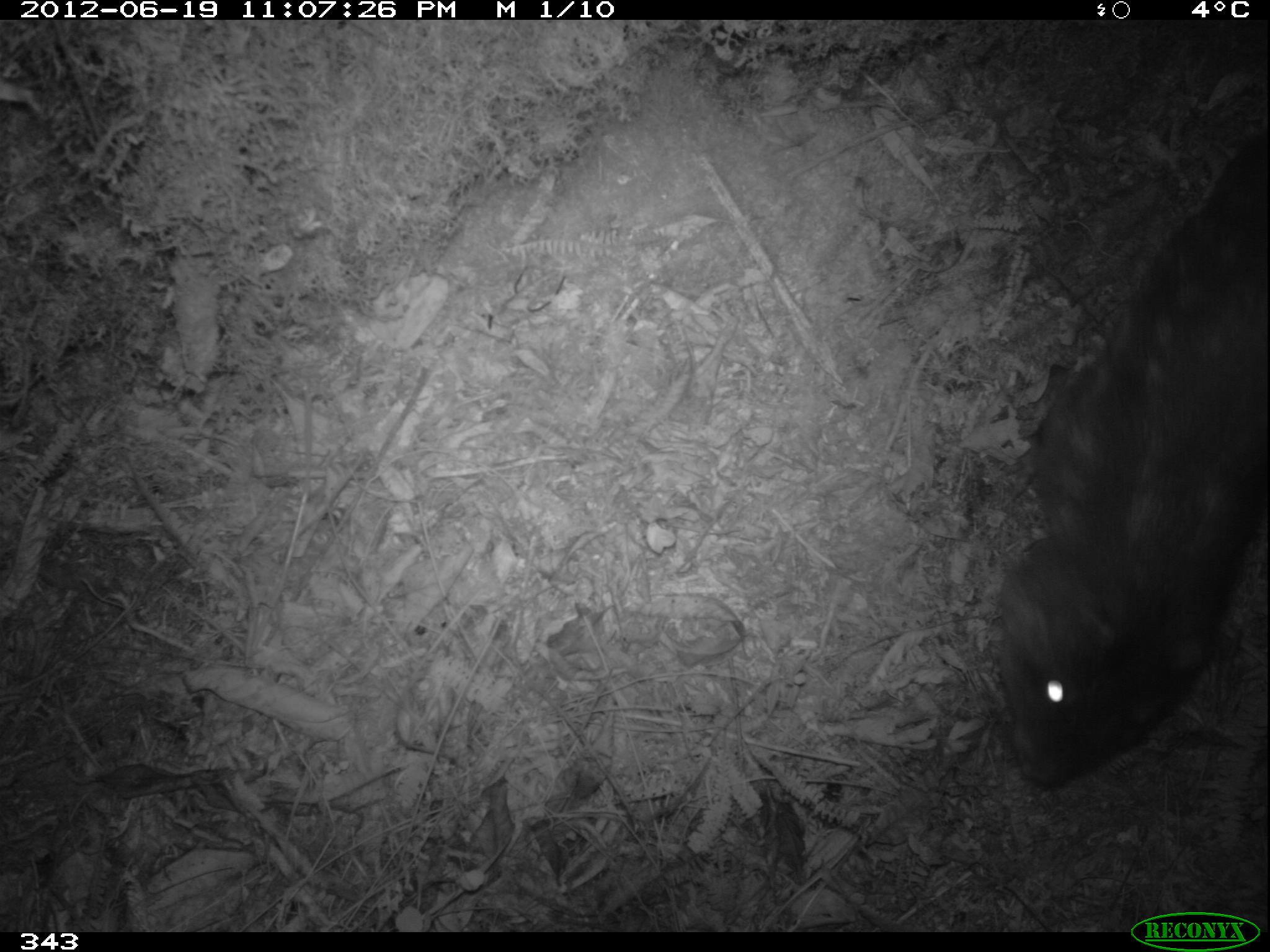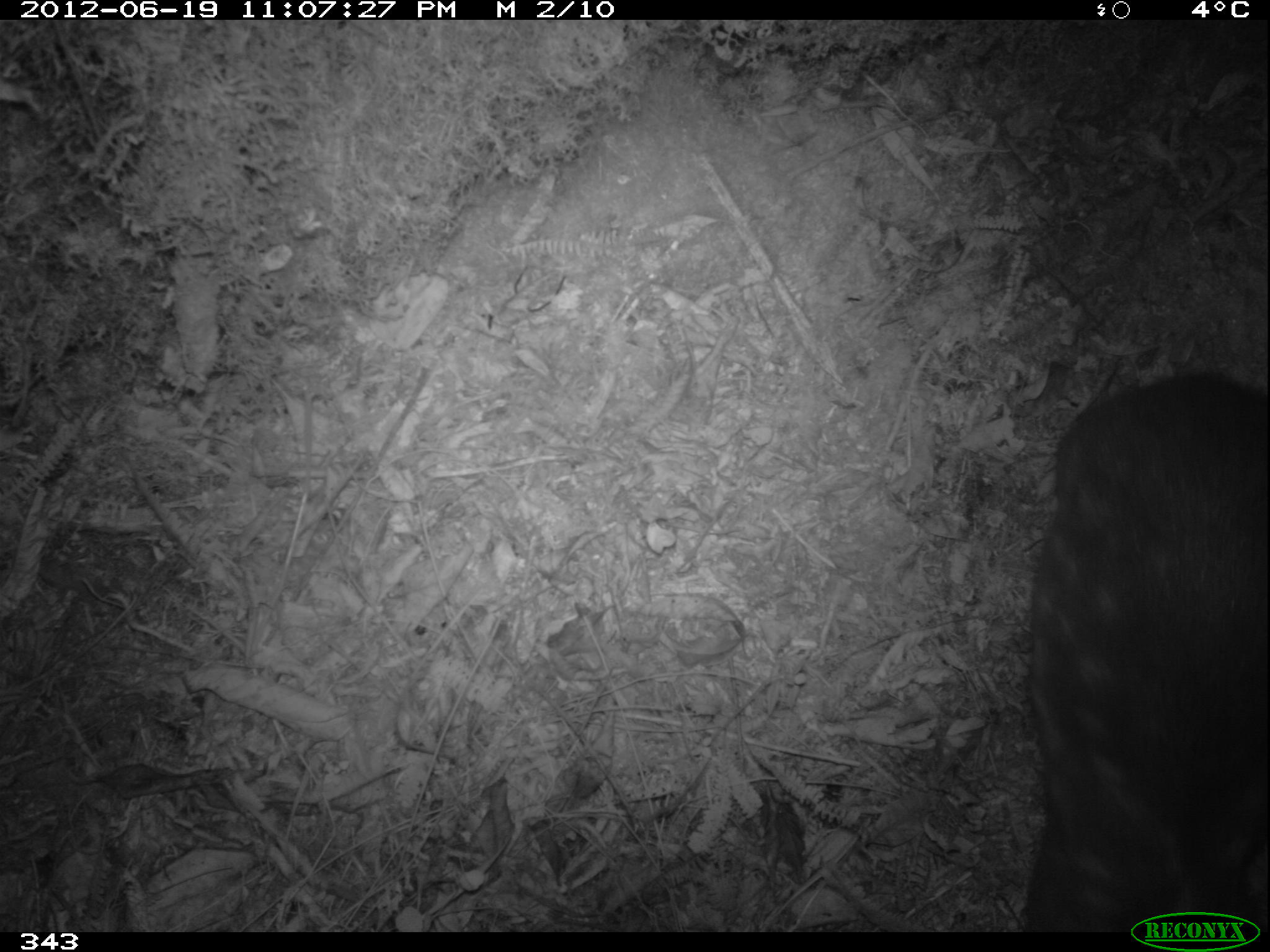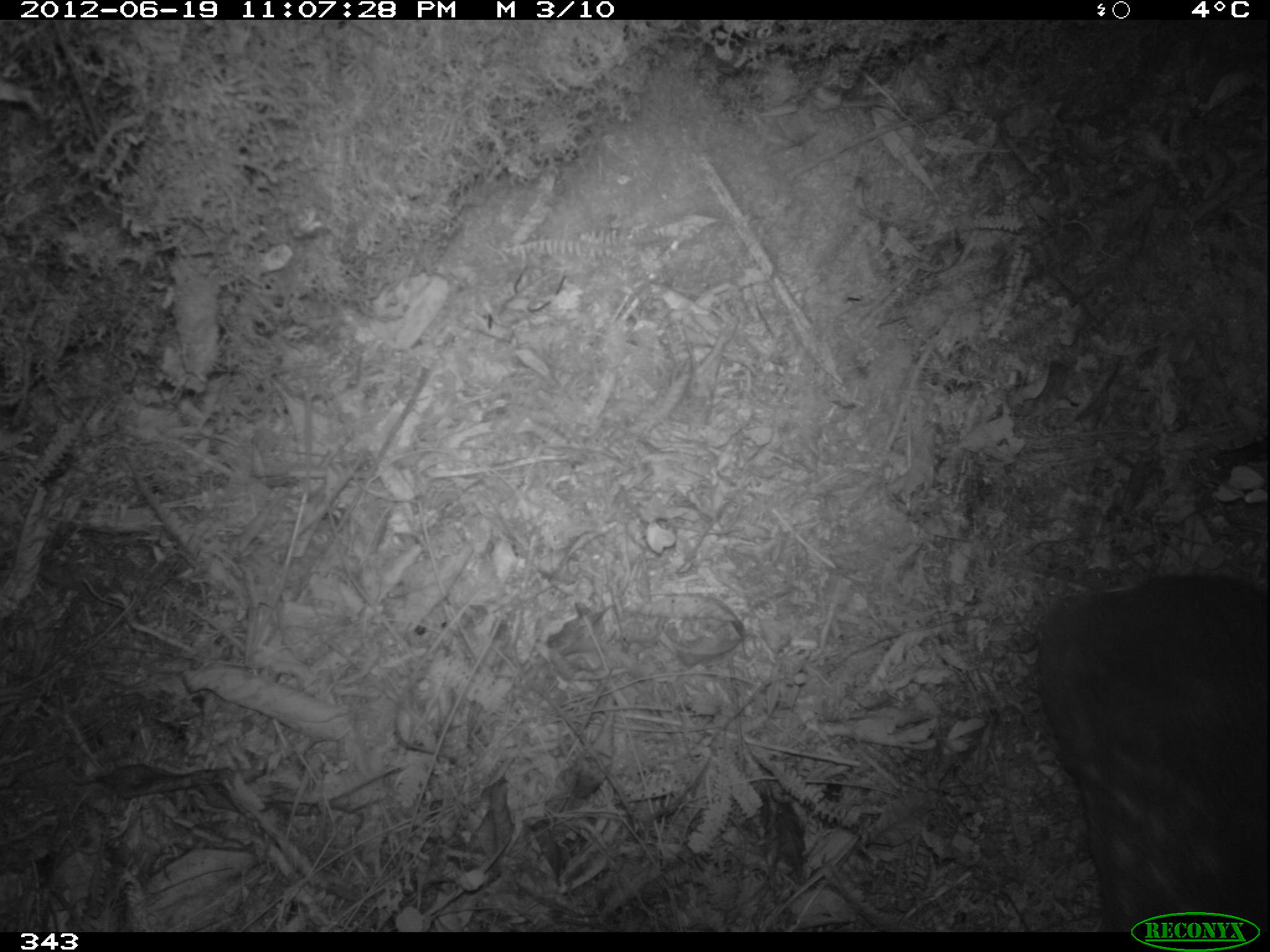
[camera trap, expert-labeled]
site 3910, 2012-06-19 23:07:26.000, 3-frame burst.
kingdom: Animalia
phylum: Chordata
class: Mammalia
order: Rodentia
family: Cuniculidae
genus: Cuniculus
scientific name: Cuniculus taczanowskii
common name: mountain paca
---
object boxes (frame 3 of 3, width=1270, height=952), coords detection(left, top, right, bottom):
cuniculus taczanowskii: detection(1035, 573, 1267, 931)